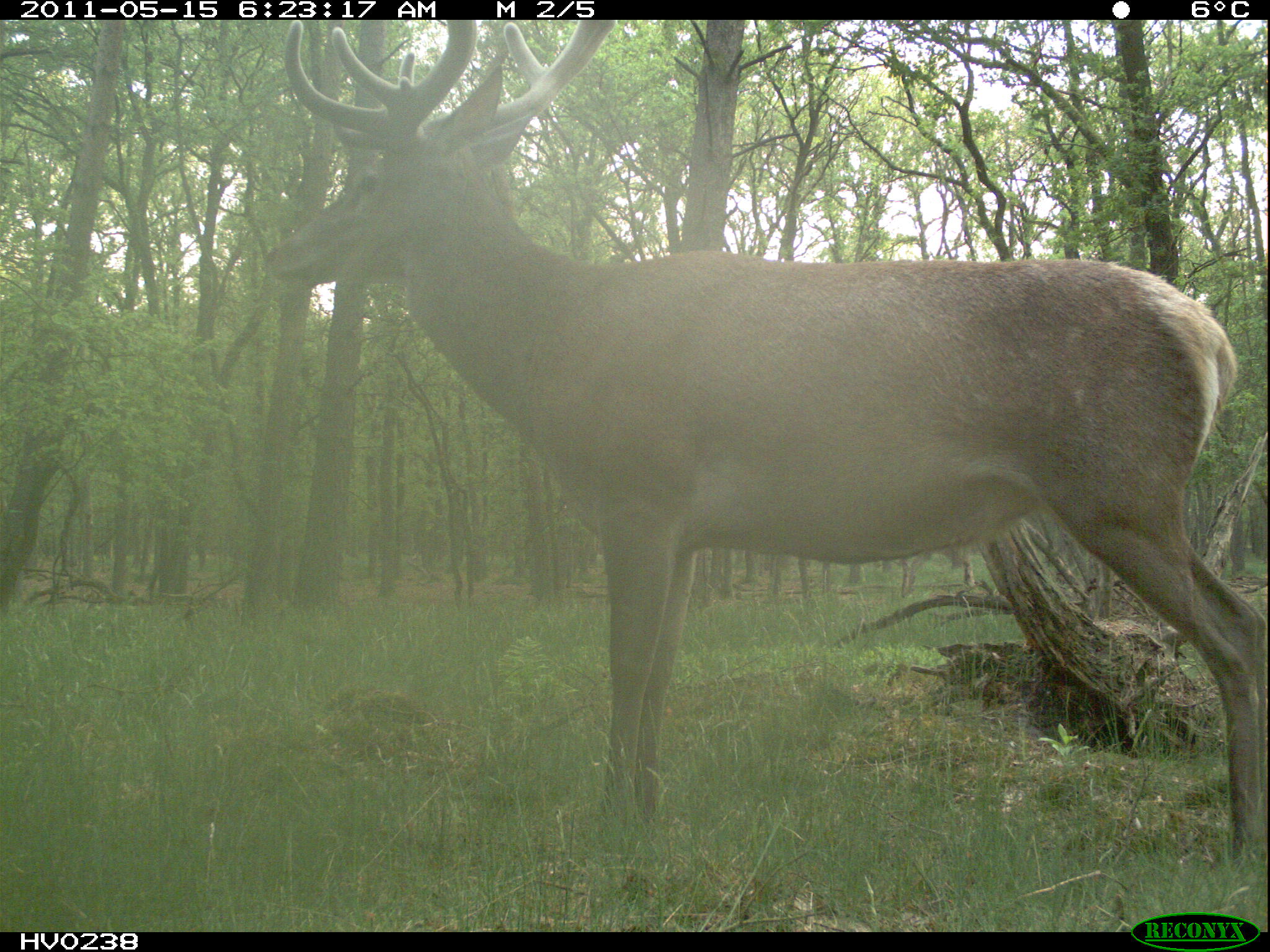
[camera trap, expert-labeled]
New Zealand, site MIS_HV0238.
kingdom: Animalia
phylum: Chordata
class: Mammalia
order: Artiodactyla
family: Cervidae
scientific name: Cervidae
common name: deer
Deer (Cervidae).